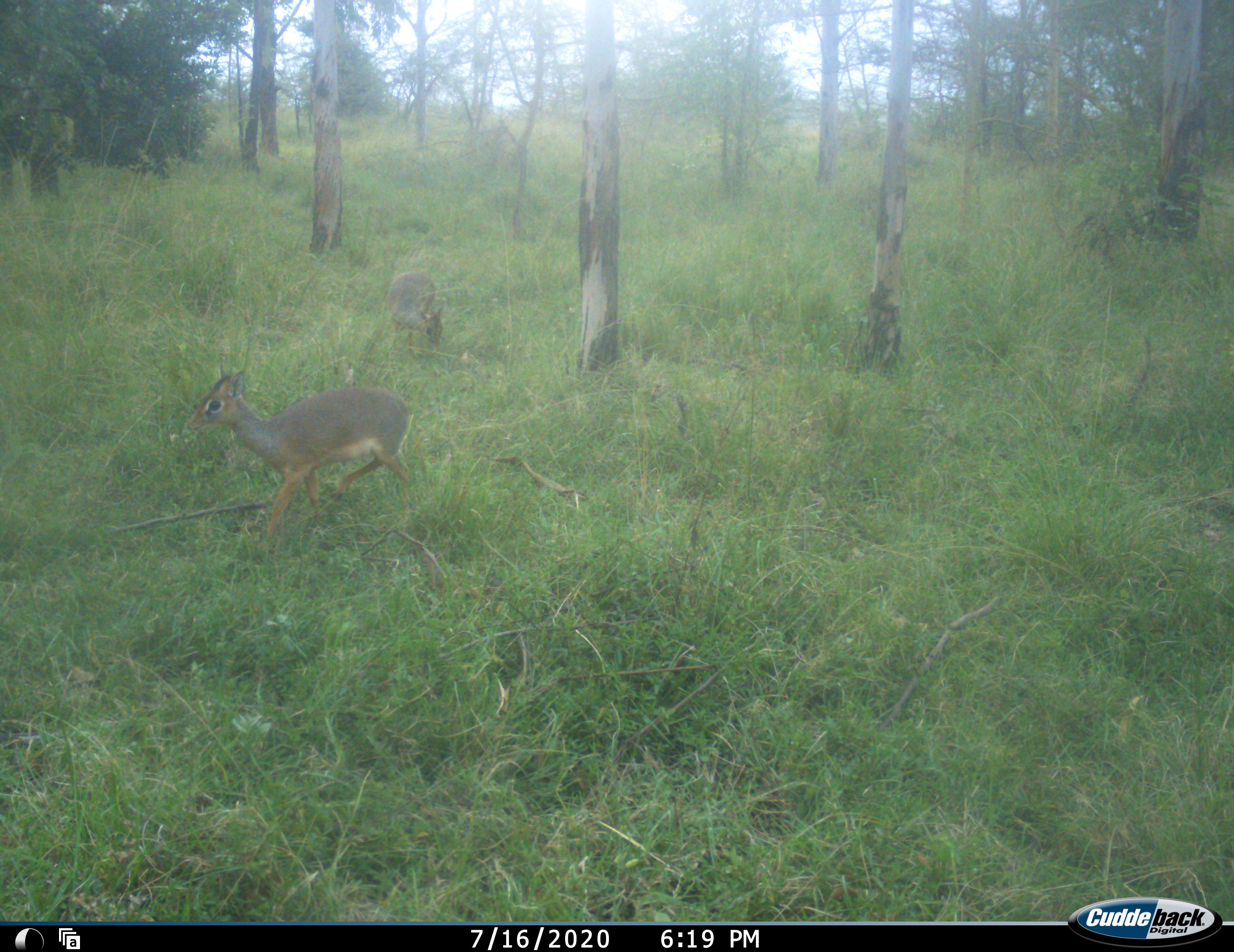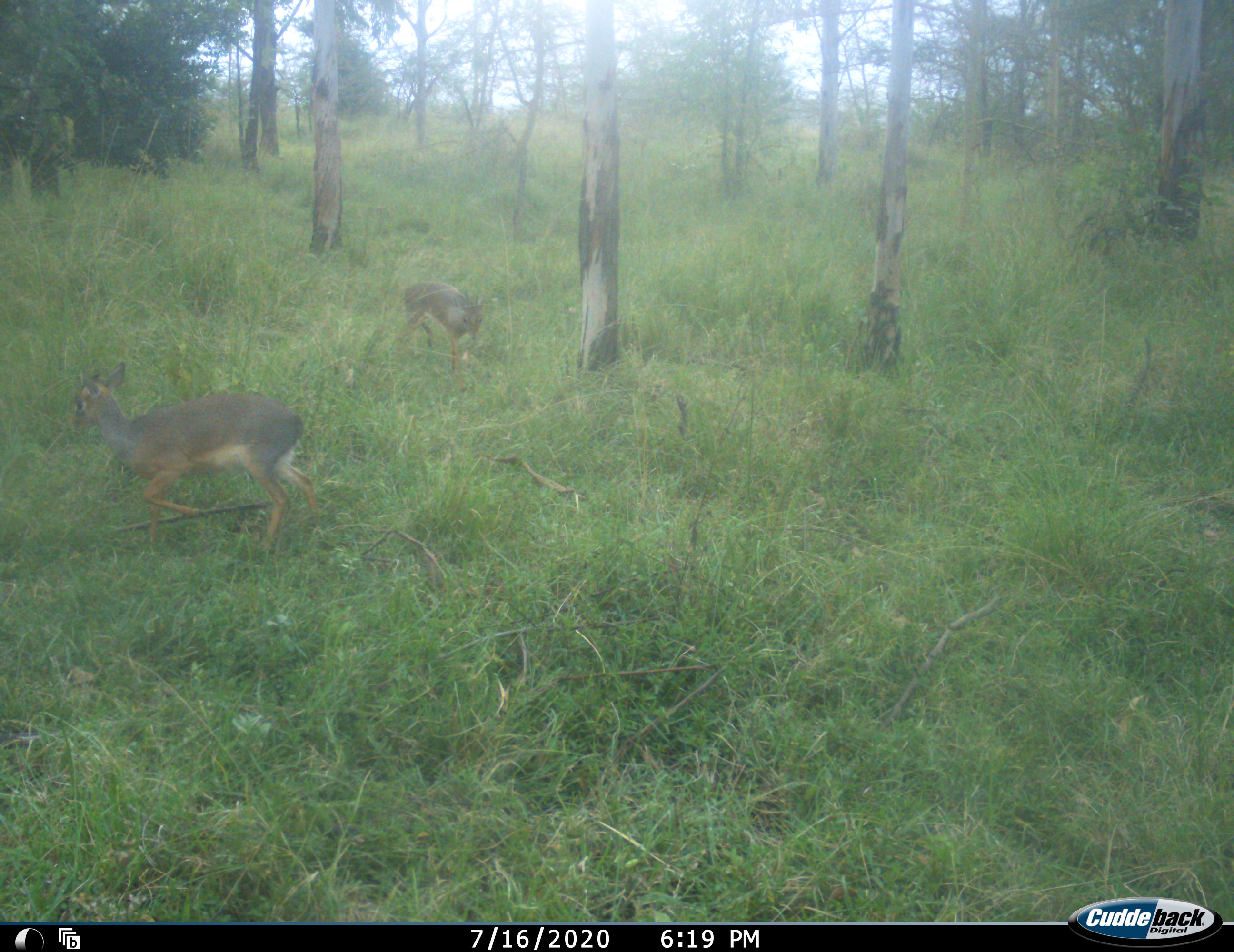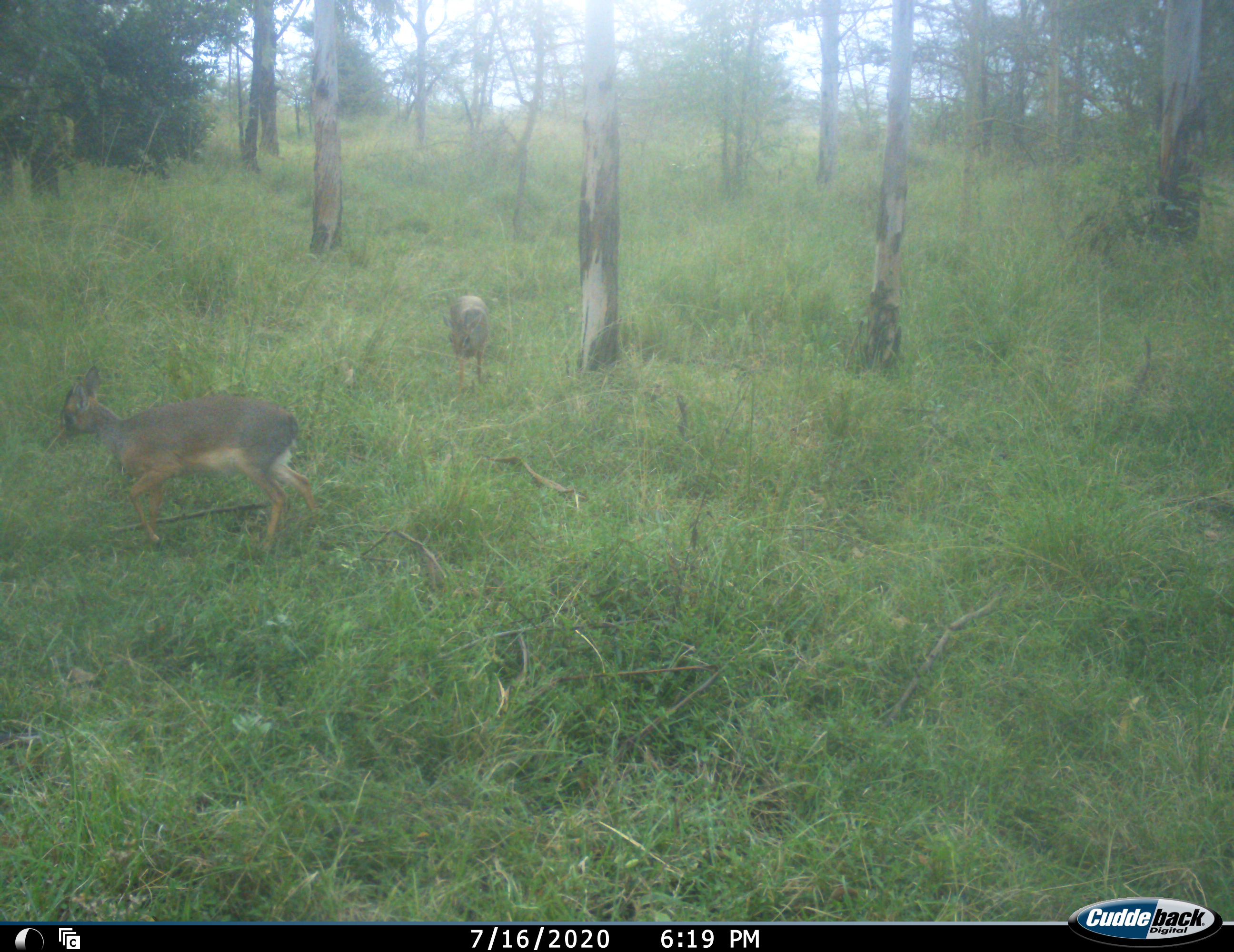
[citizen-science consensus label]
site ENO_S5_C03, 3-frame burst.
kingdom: Animalia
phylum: Chordata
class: Mammalia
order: Artiodactyla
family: Bovidae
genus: Madoqua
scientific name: Madoqua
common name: dik-dik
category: dikdik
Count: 2.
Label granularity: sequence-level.